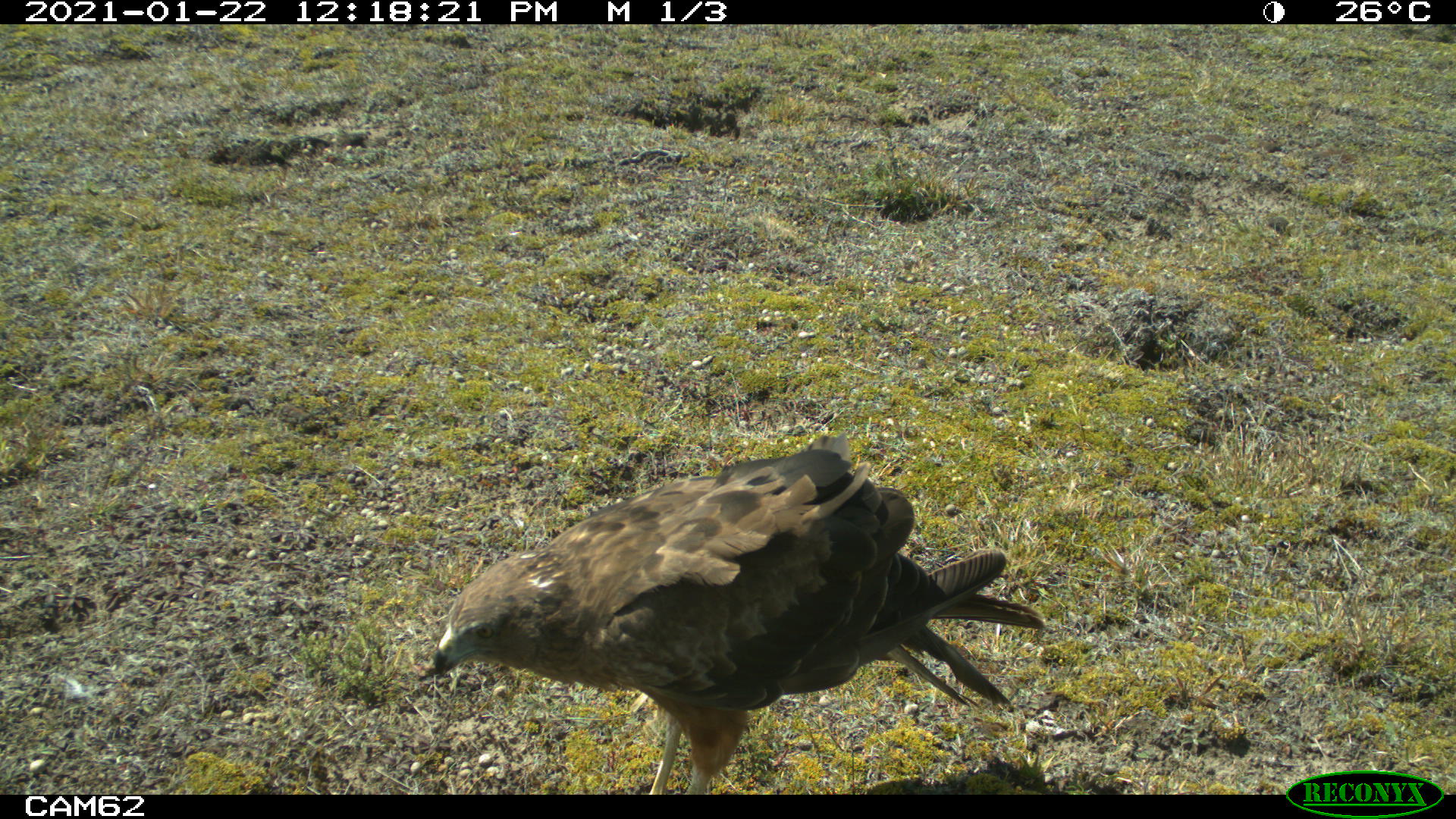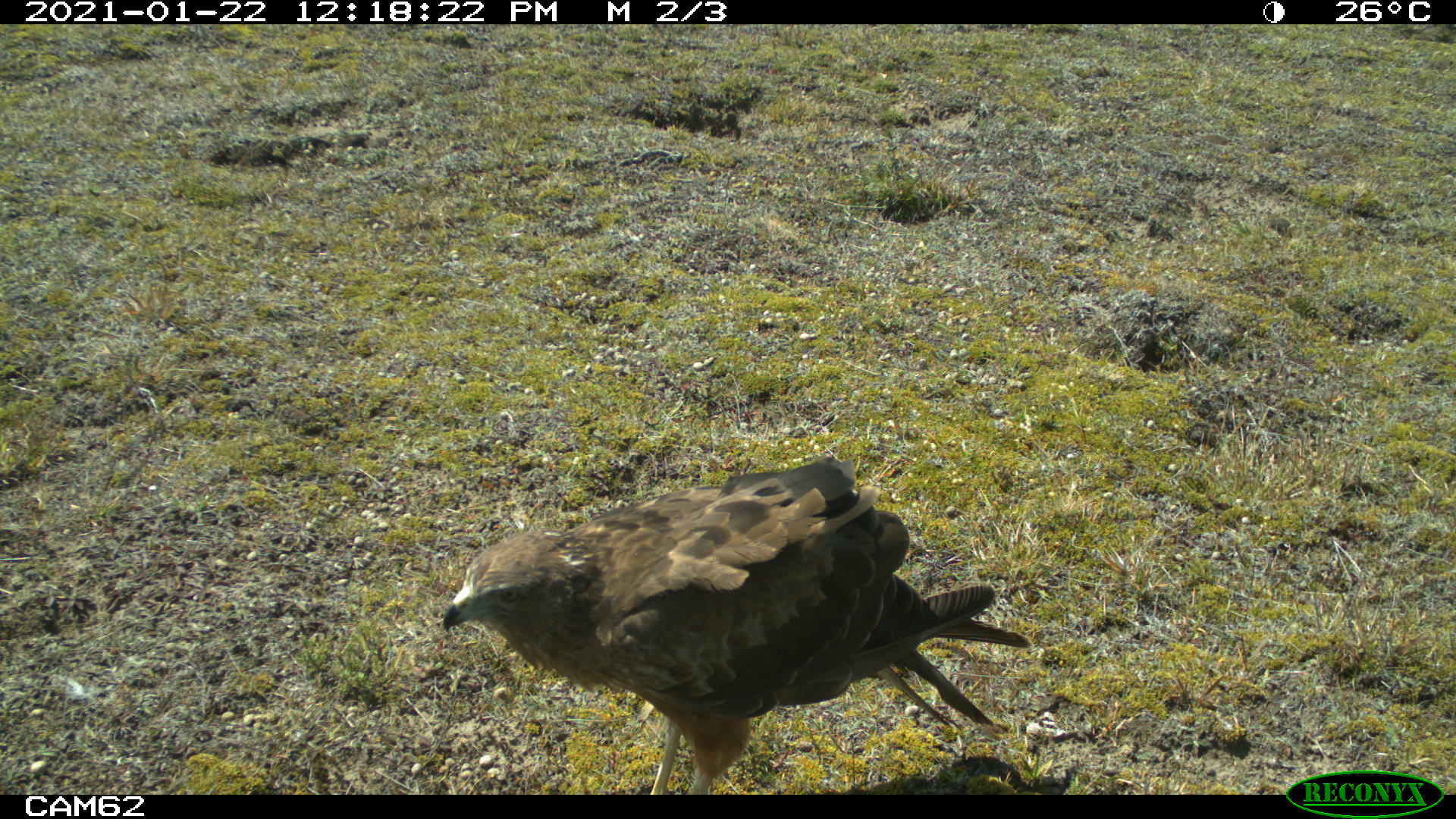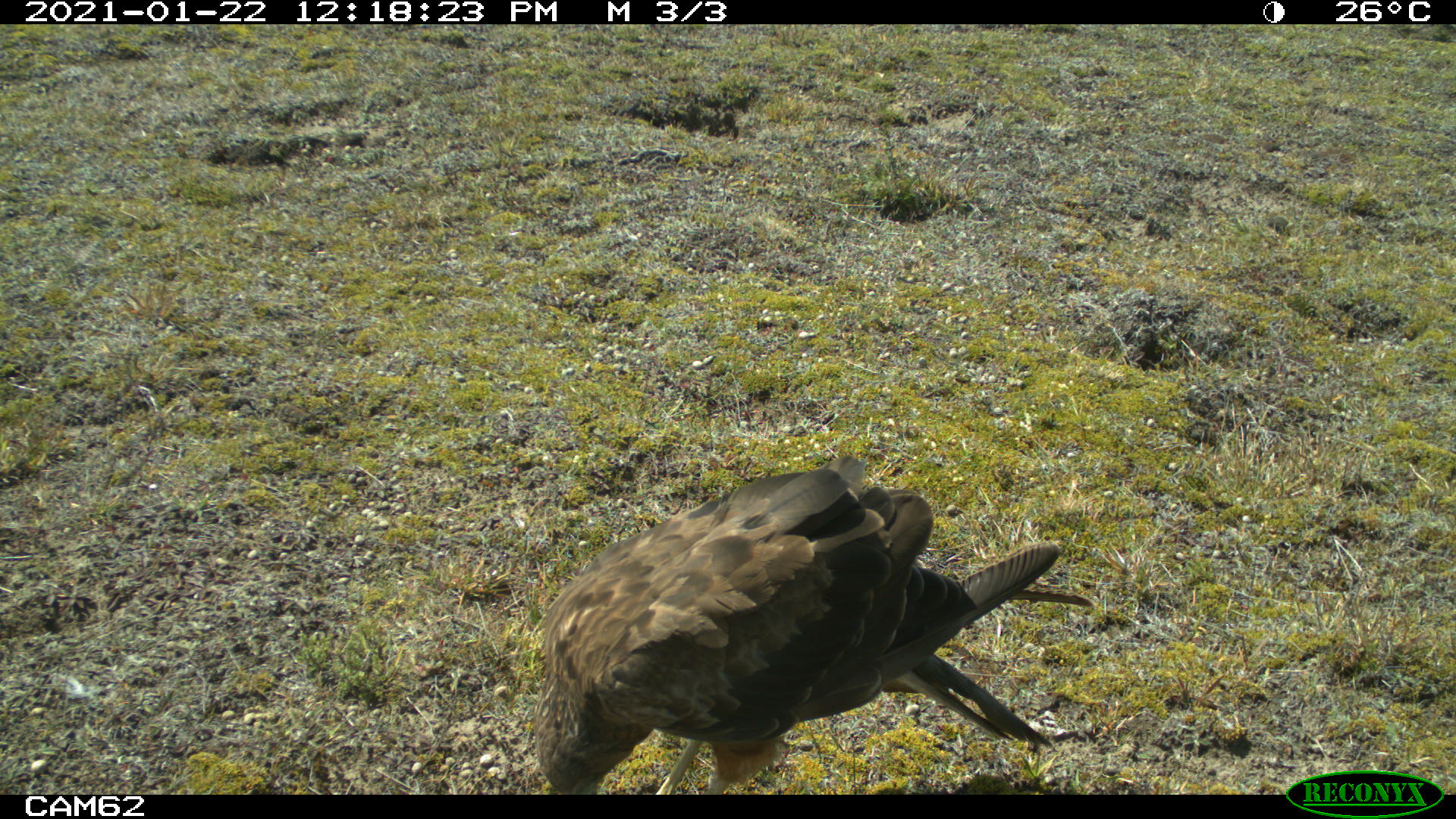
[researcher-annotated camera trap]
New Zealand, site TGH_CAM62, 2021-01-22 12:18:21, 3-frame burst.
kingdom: Animalia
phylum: Chordata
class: Aves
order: Accipitriformes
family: Accipitridae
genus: Circus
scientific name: Circus approximans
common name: swamp harrier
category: harrier